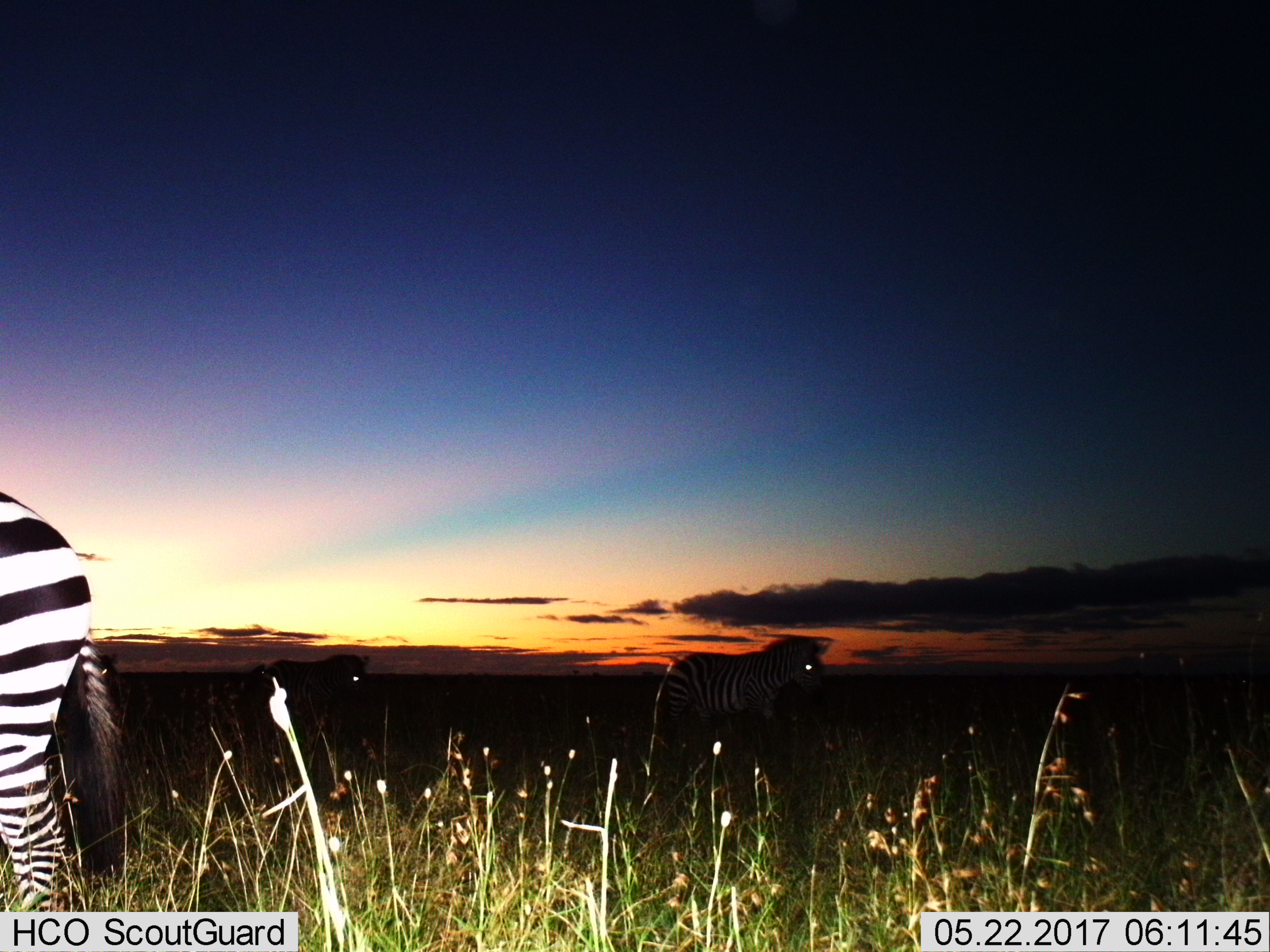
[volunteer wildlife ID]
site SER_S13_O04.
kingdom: Animalia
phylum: Chordata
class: Mammalia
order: Perissodactyla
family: Equidae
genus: Equus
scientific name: Equus quagga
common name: plains zebra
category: zebraplains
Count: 3.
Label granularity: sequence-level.